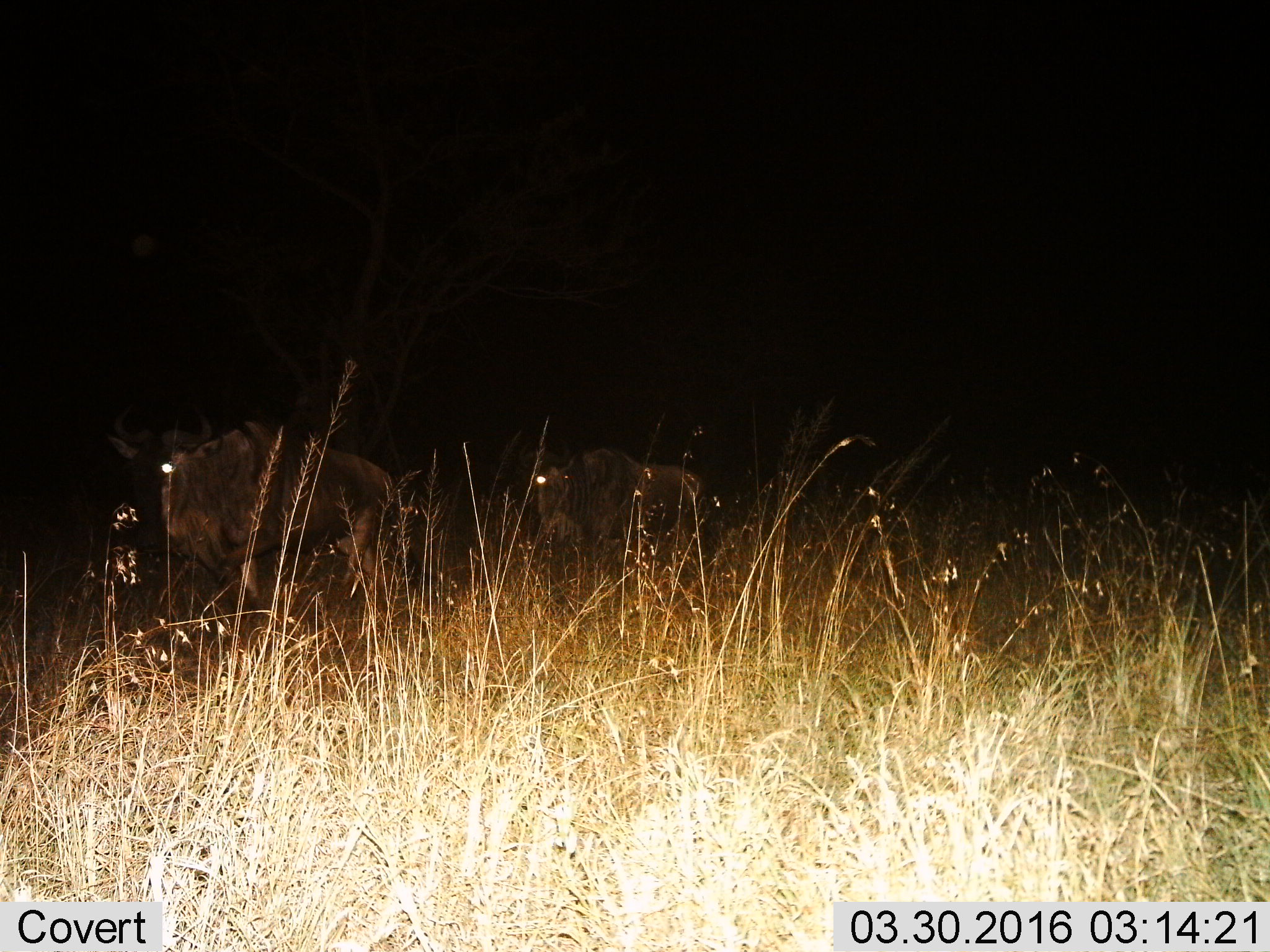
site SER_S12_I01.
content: unidentified animal